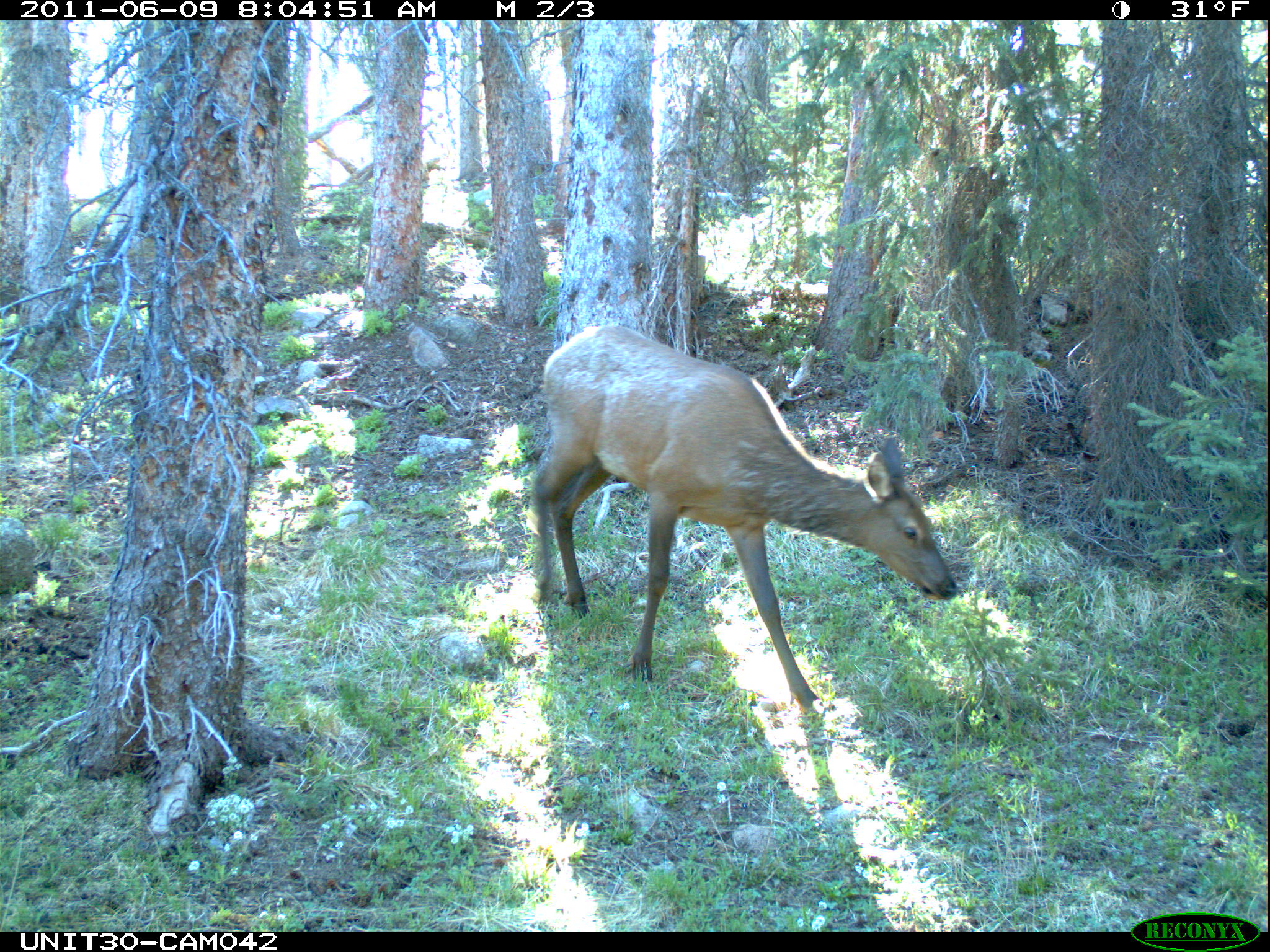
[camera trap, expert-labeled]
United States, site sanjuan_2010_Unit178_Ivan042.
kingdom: Animalia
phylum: Chordata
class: Mammalia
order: Artiodactyla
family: Cervidae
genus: Cervus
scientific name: Cervus elaphus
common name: red deer